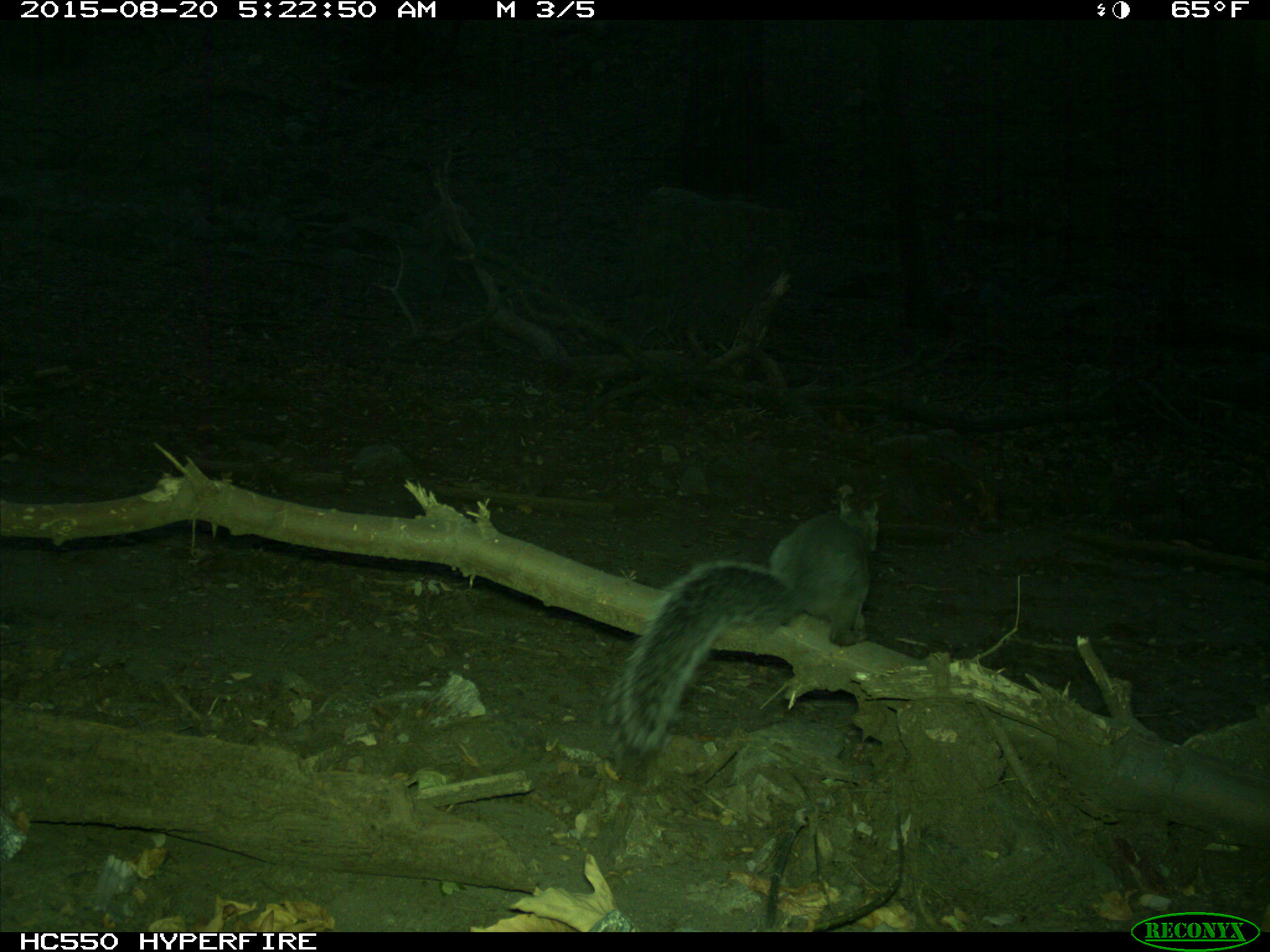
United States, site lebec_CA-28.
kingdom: Animalia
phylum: Chordata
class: Mammalia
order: Rodentia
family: Sciuridae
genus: Sciurus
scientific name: Sciurus carolinensis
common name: eastern gray squirrel